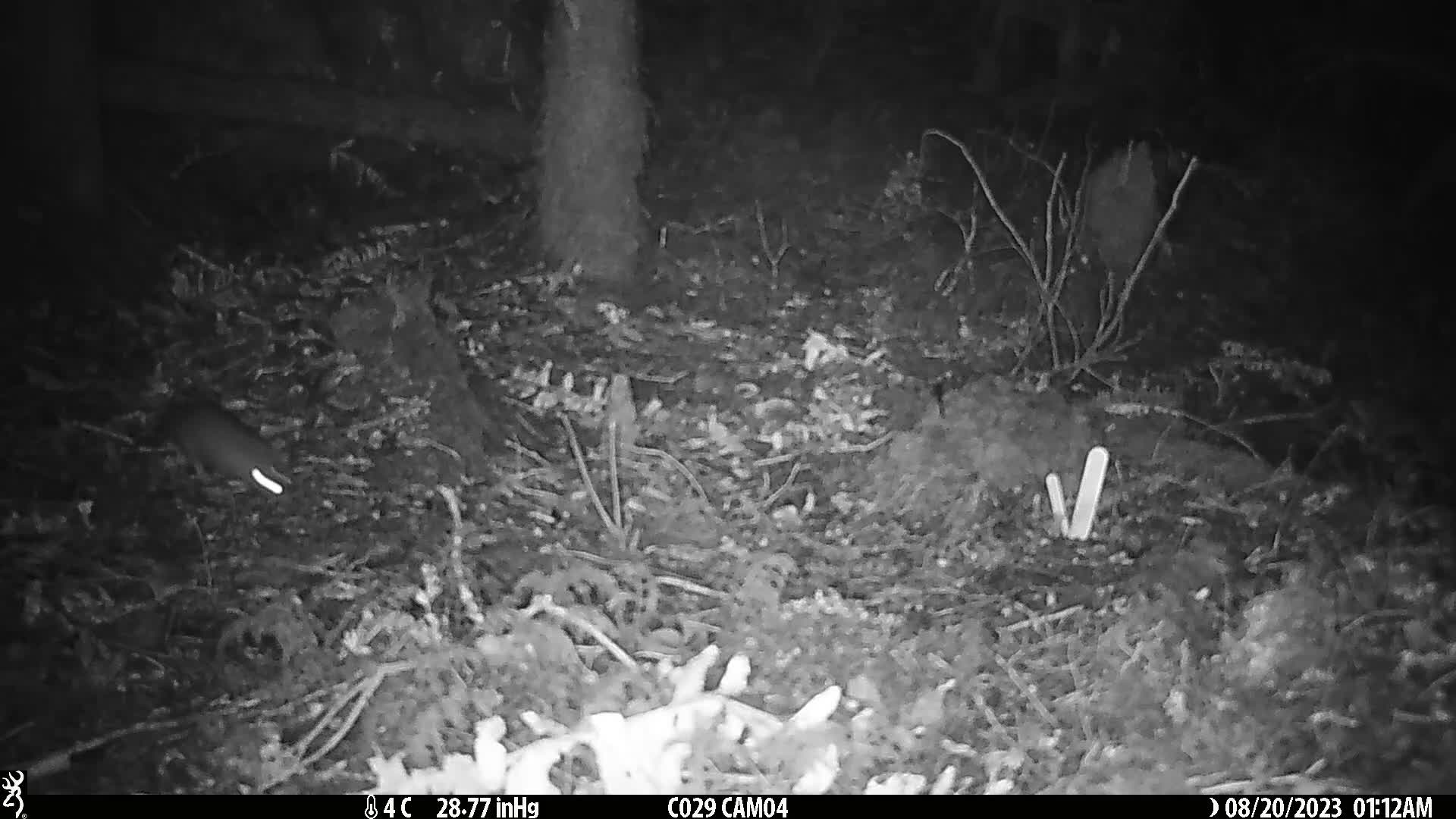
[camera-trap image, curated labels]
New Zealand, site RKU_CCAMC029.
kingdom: Animalia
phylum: Chordata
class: Mammalia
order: Rodentia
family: Muridae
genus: Rattus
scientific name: Rattus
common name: rat